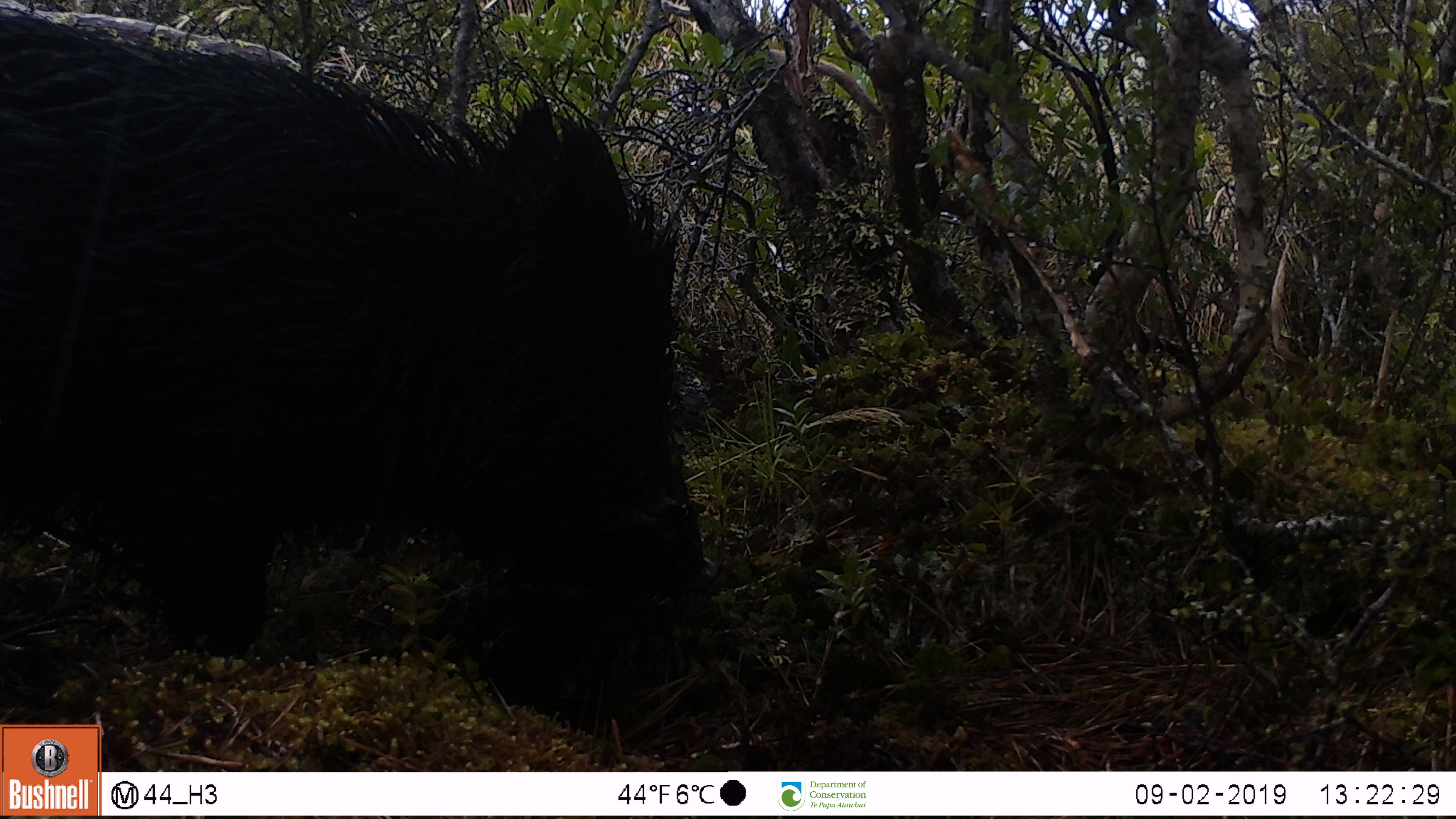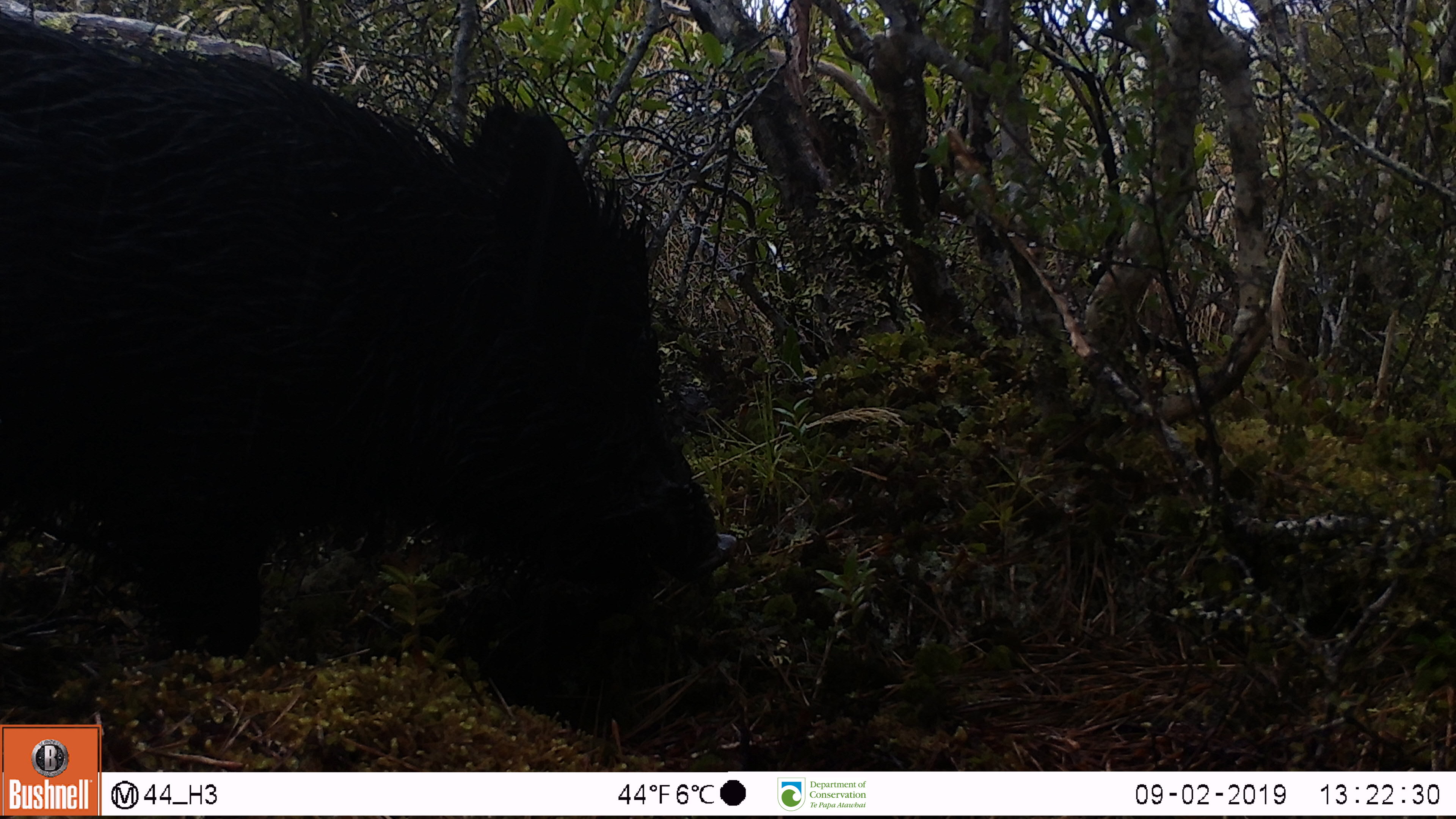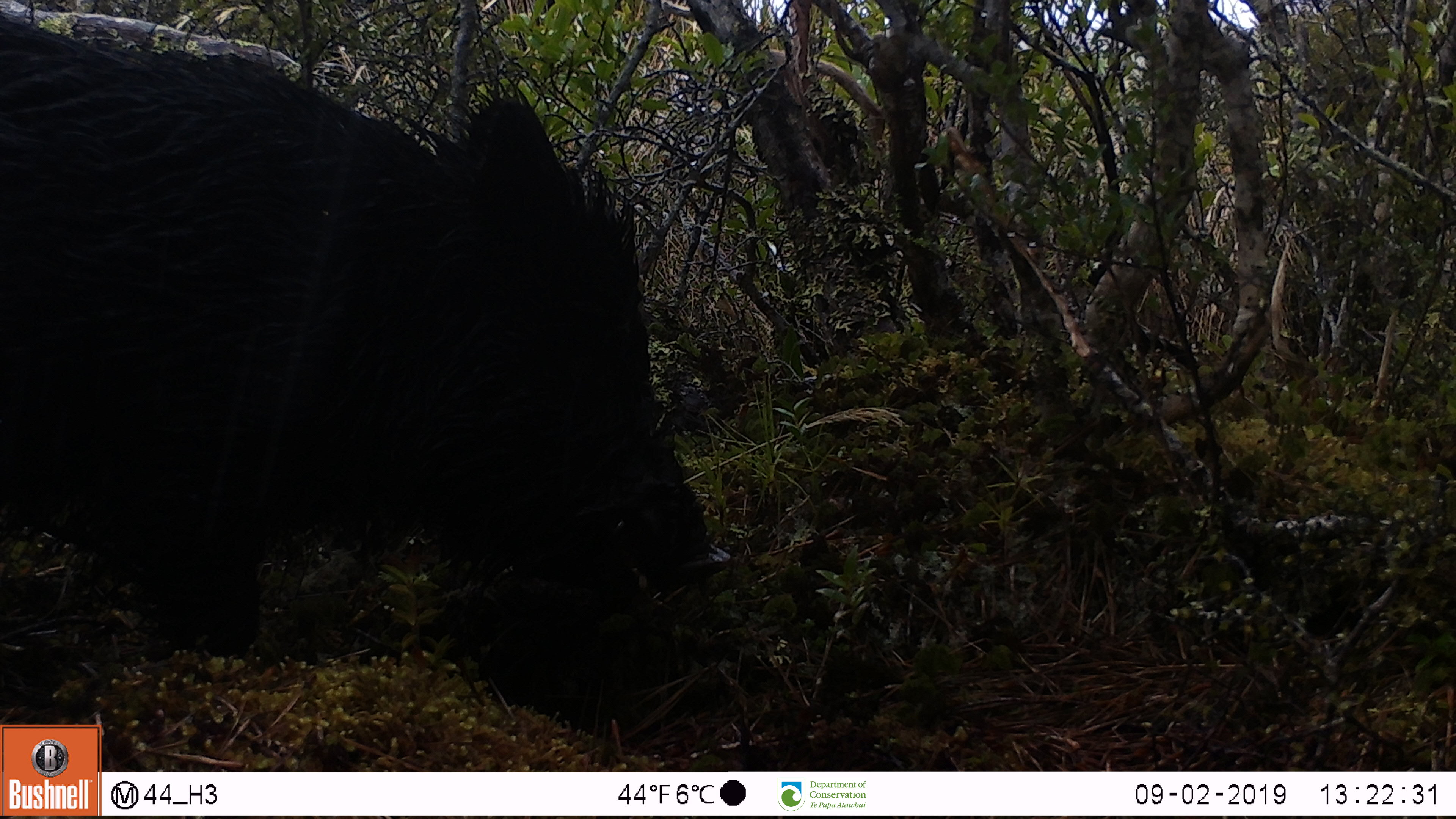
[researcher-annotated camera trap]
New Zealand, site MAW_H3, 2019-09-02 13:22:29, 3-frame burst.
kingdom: Animalia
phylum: Chordata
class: Mammalia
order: Artiodactyla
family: Suidae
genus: Sus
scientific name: Sus scrofa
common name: pig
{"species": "pig (Sus scrofa)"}